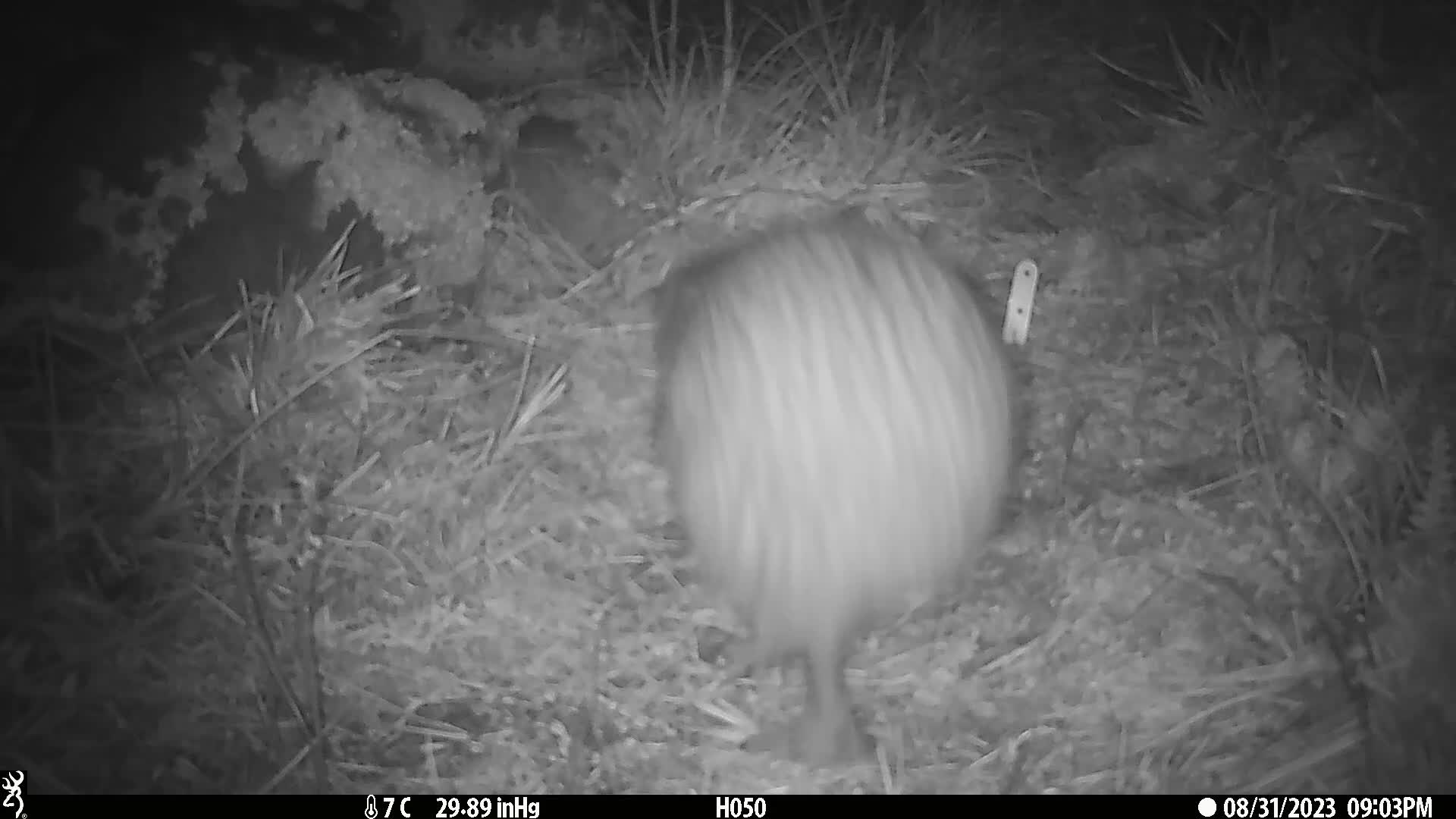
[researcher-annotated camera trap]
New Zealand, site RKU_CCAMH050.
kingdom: Animalia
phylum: Chordata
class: Aves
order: Apterygiformes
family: Apterygidae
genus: Apteryx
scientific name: Apteryx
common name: kiwi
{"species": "kiwi (Apteryx)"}